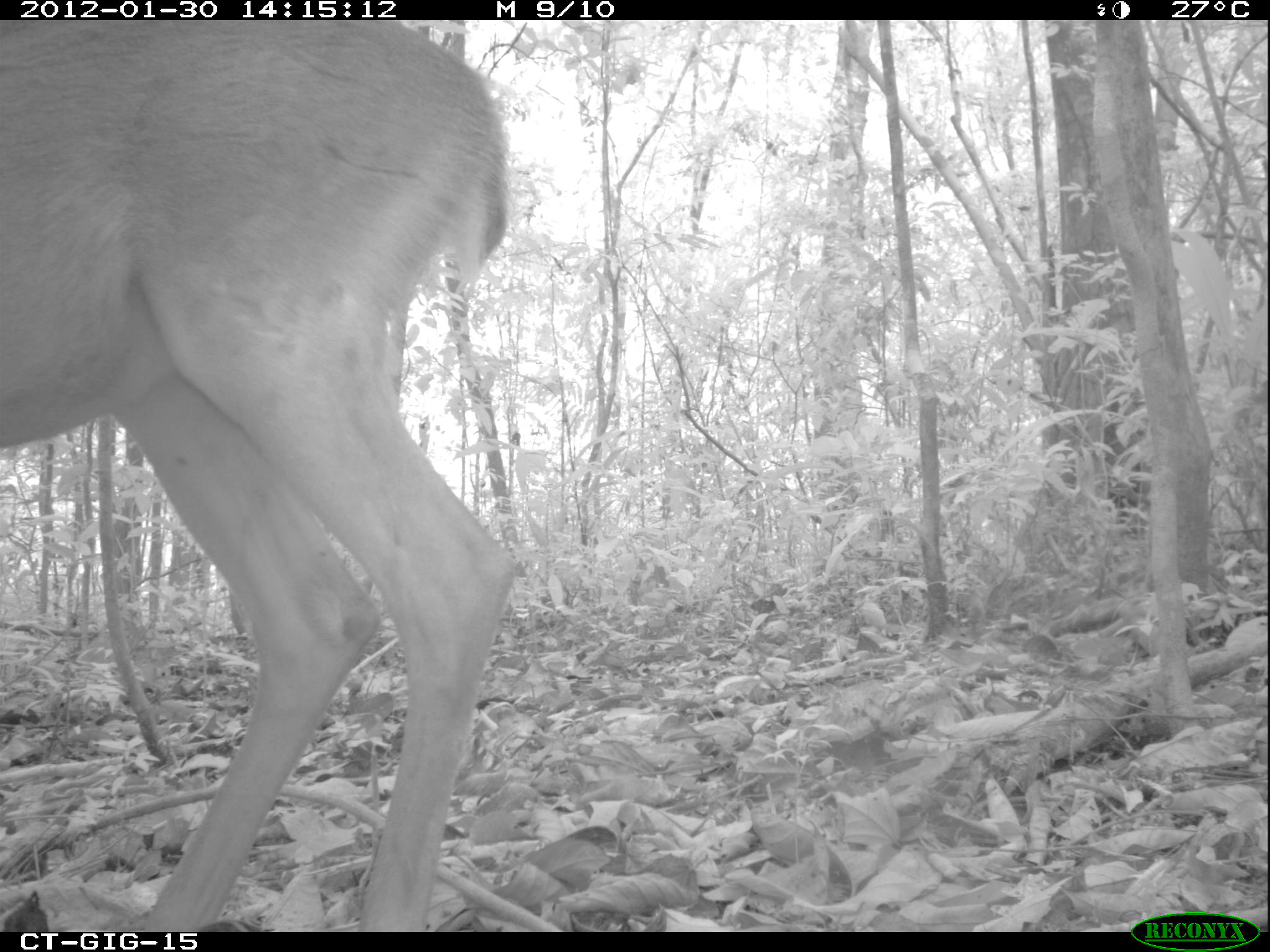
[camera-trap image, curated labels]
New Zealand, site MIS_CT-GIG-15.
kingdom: Animalia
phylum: Chordata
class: Mammalia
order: Artiodactyla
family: Cervidae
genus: Odocoileus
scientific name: Odocoileus virginianus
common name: white-tailed deer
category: white tailed deer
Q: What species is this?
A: White tailed deer (white-tailed deer) (Odocoileus virginianus).